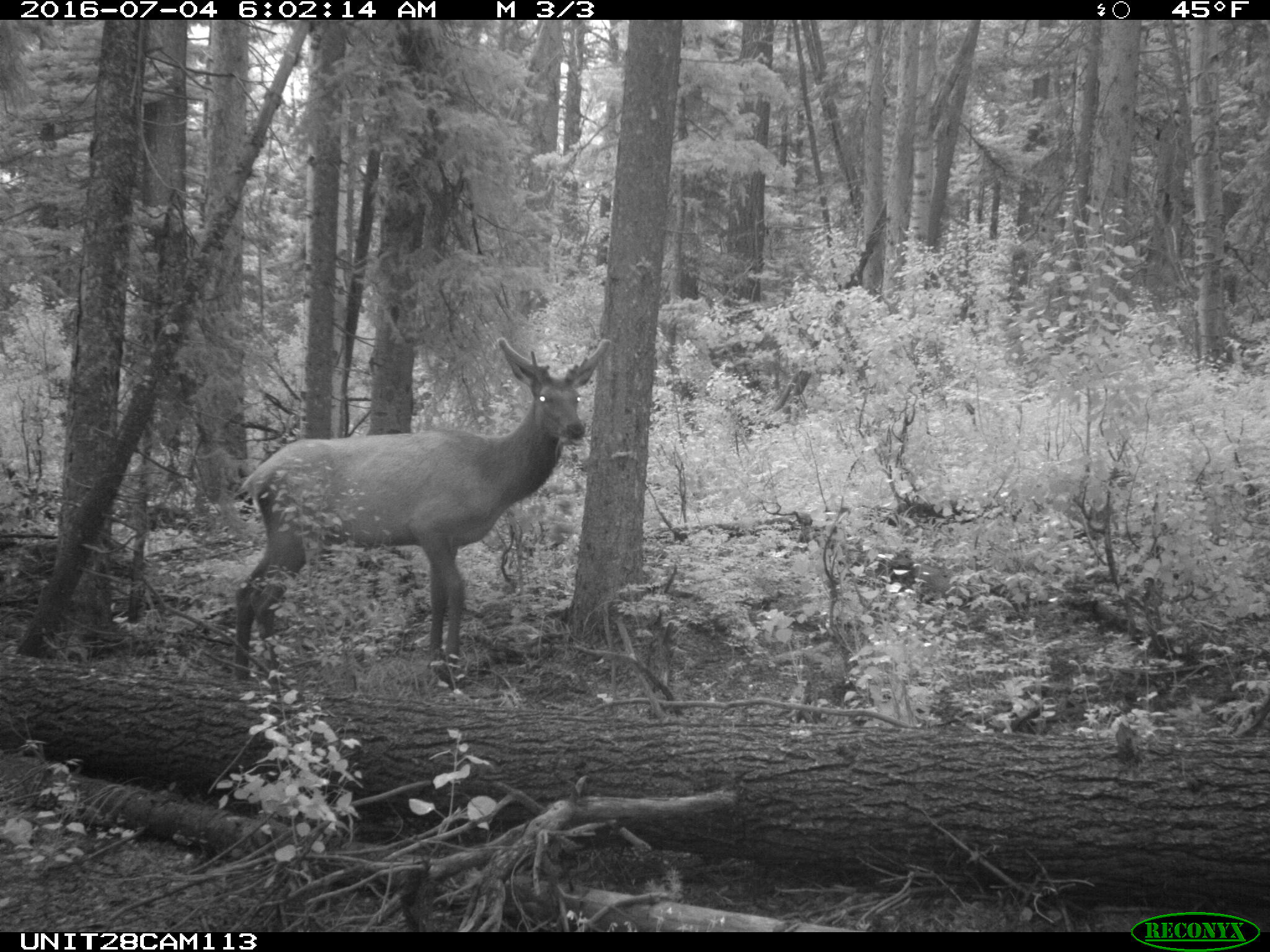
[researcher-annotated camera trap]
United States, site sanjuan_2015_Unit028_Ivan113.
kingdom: Animalia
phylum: Chordata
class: Mammalia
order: Artiodactyla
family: Cervidae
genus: Cervus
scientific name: Cervus elaphus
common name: red deer